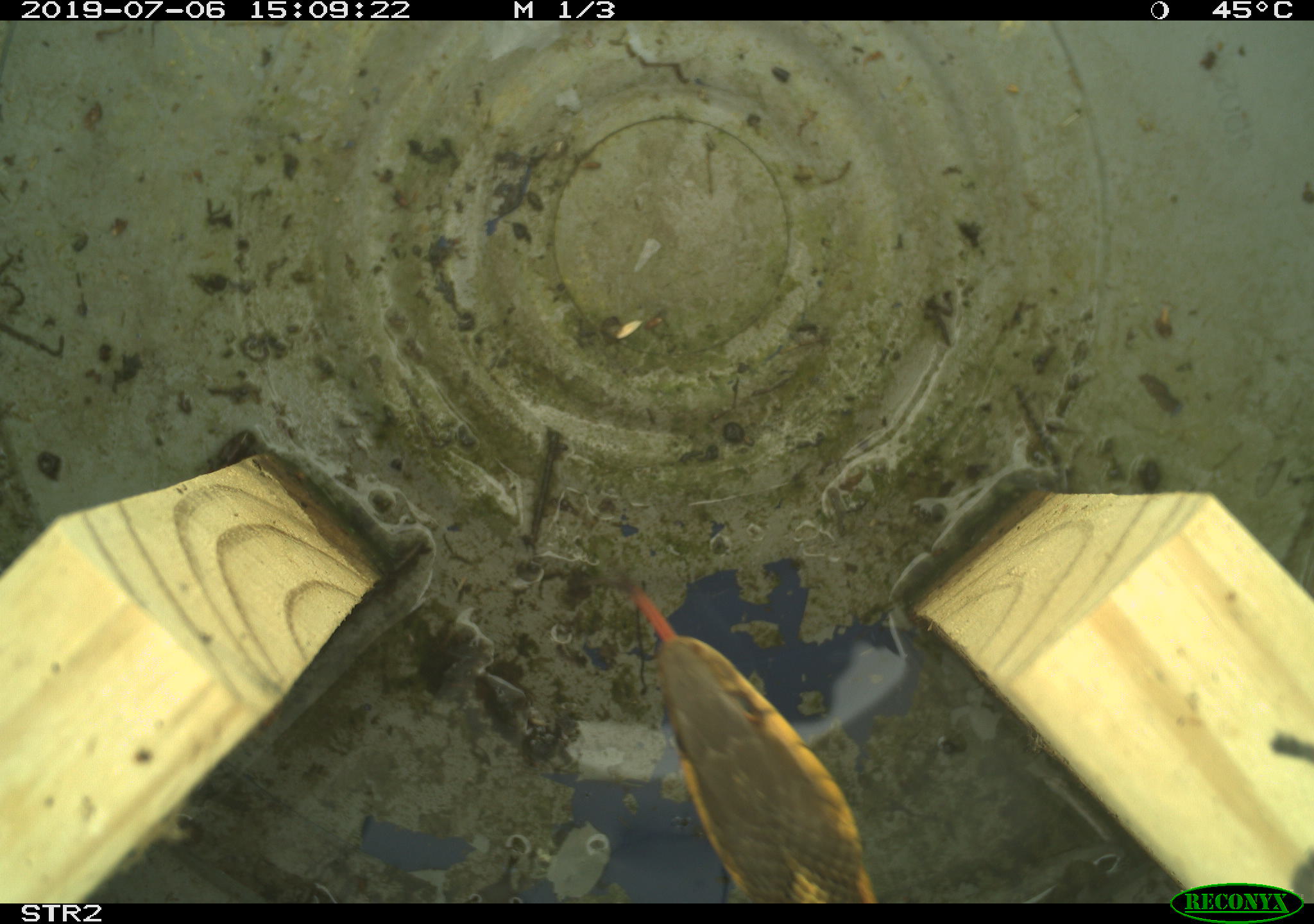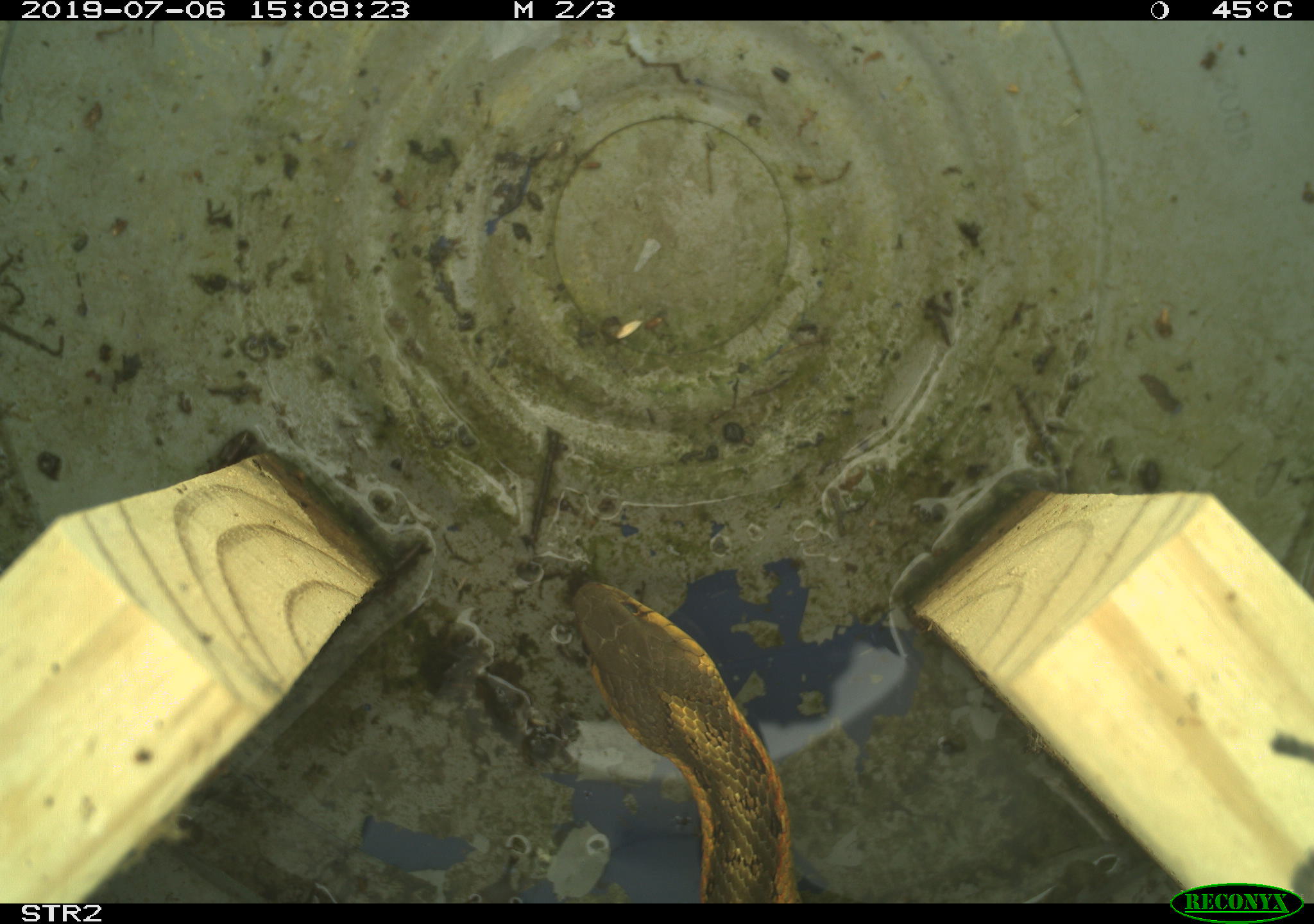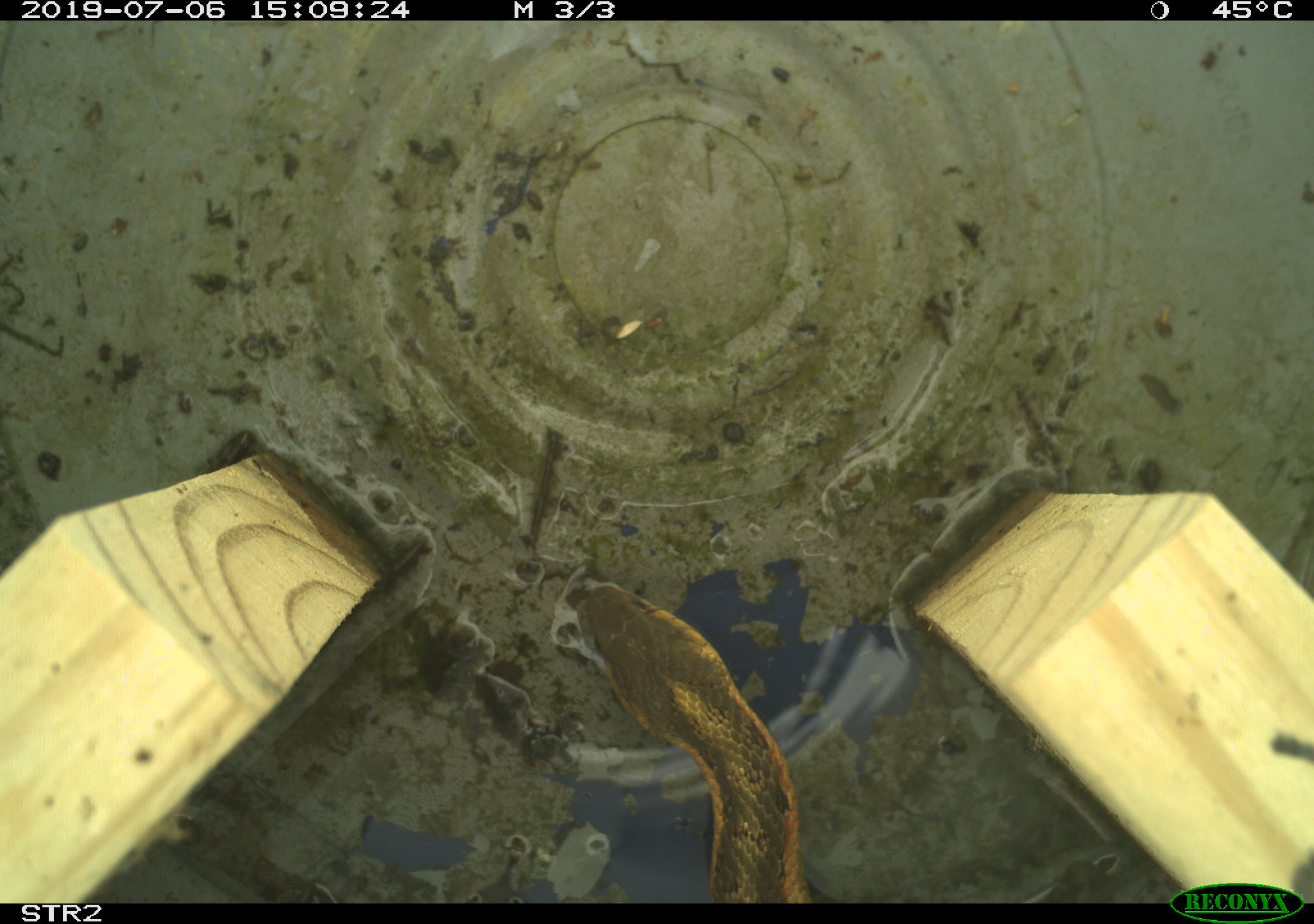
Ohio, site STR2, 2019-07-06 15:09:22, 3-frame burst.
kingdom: Animalia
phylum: Chordata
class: Reptilia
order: Squamata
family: Colubridae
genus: Thamnophis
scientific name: Thamnophis sirtalis sirtalis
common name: eastern gartersnake